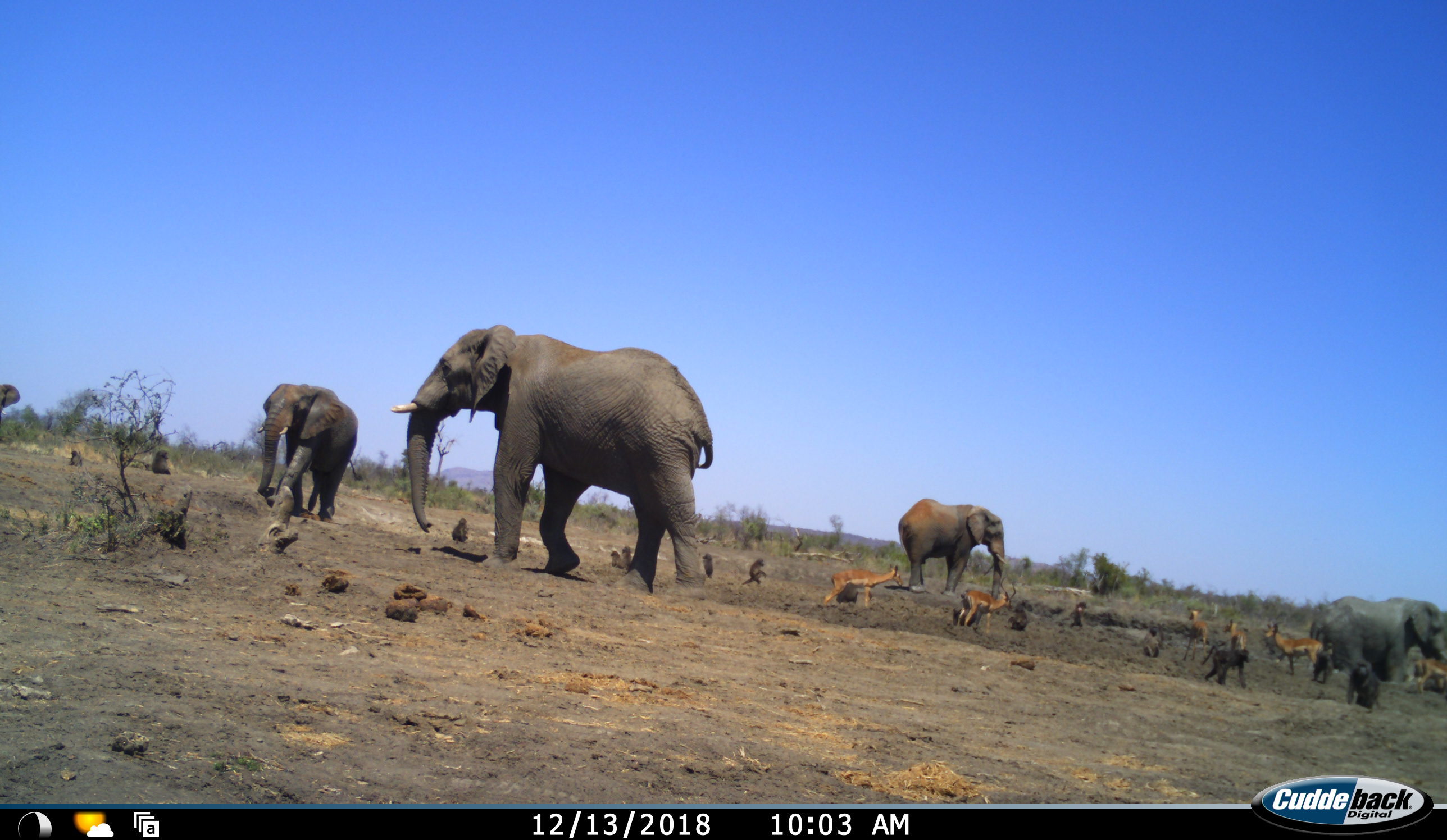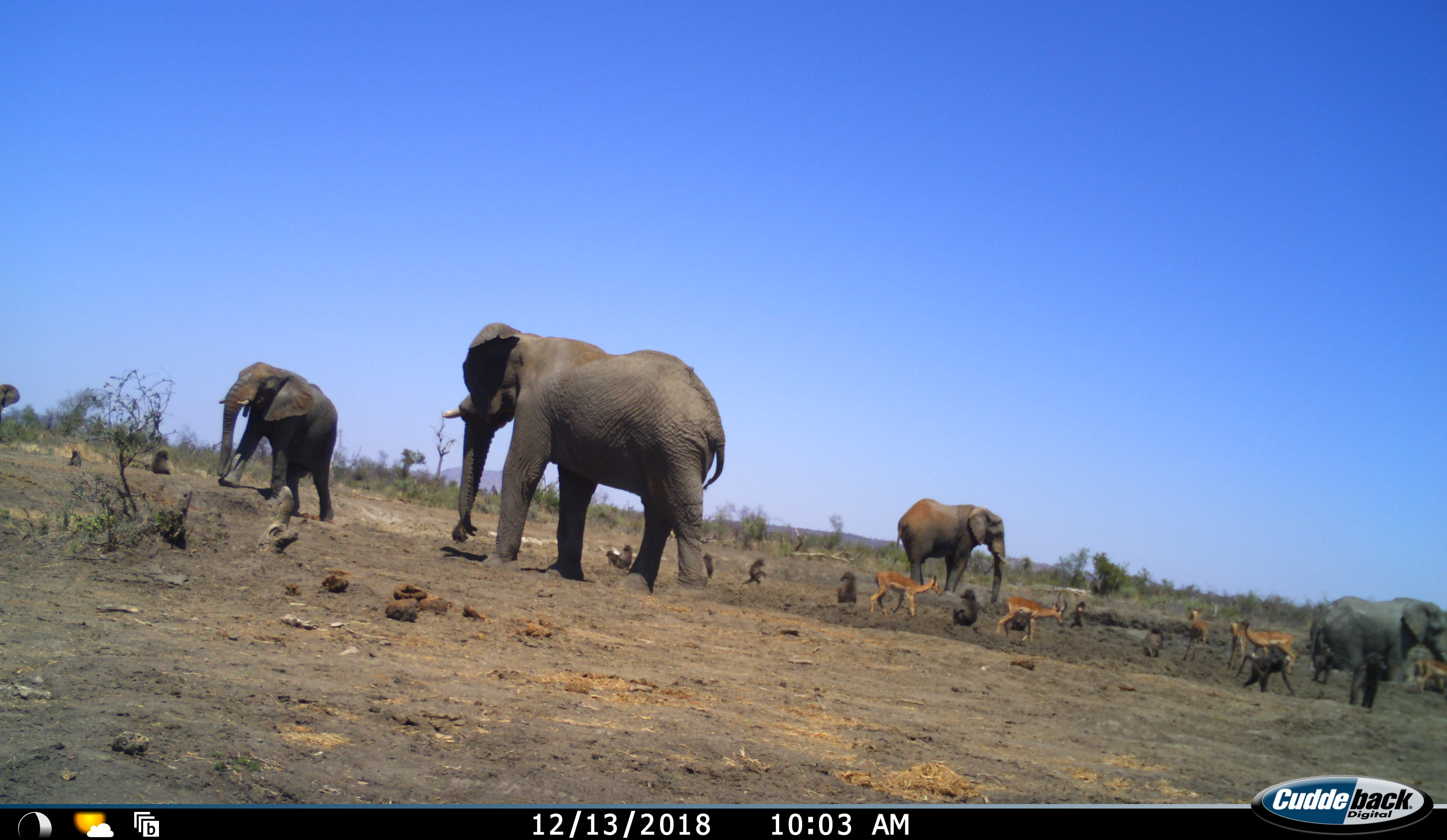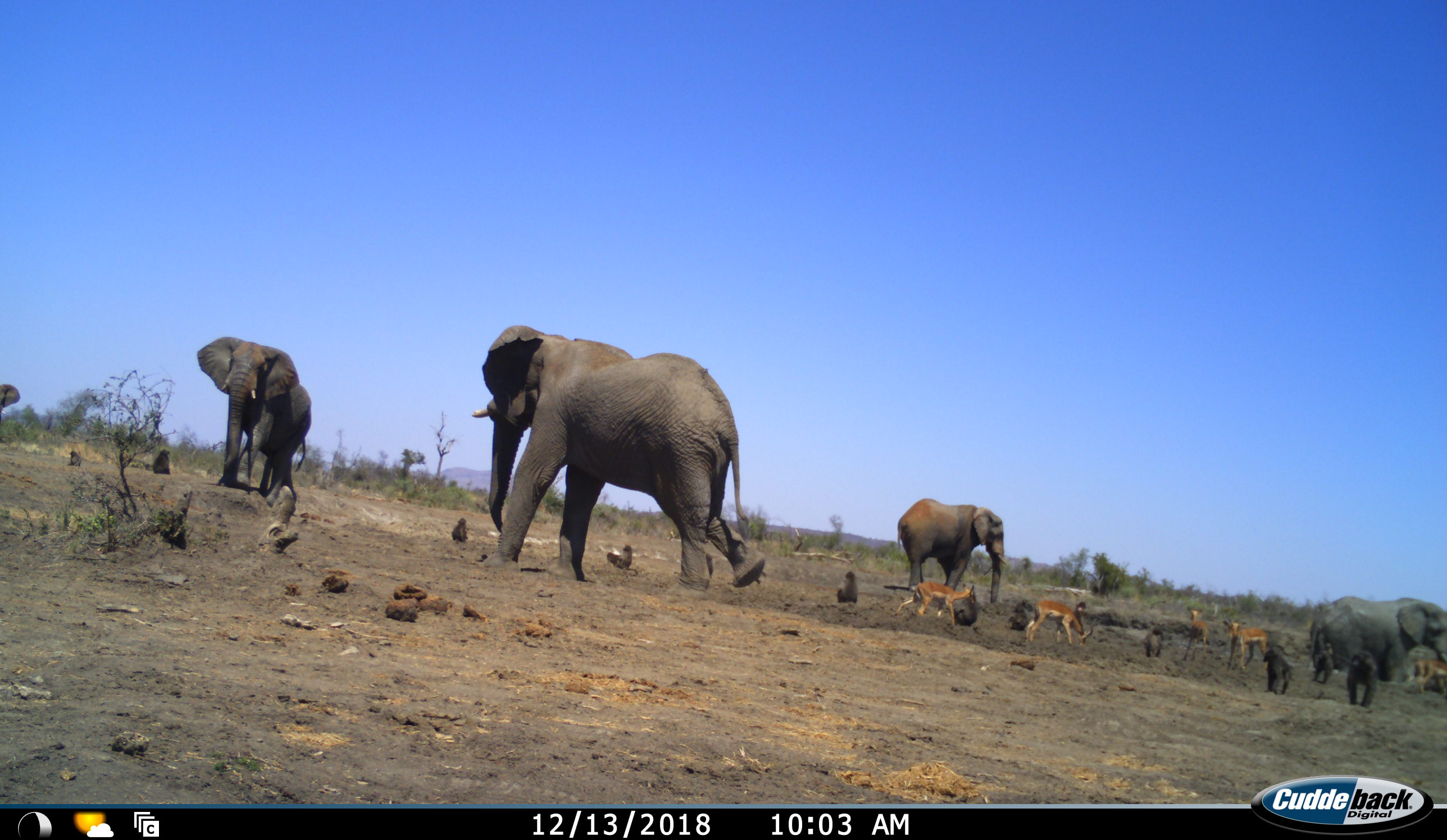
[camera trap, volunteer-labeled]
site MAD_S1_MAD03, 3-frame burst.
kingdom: Animalia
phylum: Chordata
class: Mammalia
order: Primates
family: Cercopithecidae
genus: Papio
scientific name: Papio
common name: baboon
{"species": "baboon (Papio)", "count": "11-50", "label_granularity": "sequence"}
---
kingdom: Animalia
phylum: Chordata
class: Mammalia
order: Proboscidea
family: Elephantidae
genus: Loxodonta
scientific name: Loxodonta africana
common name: african bush elephant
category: elephant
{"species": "elephant (african bush elephant) (Loxodonta africana)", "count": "4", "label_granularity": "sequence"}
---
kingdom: Animalia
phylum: Chordata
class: Mammalia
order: Artiodactyla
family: Bovidae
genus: Aepyceros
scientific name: Aepyceros melampus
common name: impala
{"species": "impala (Aepyceros melampus)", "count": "6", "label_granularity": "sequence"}